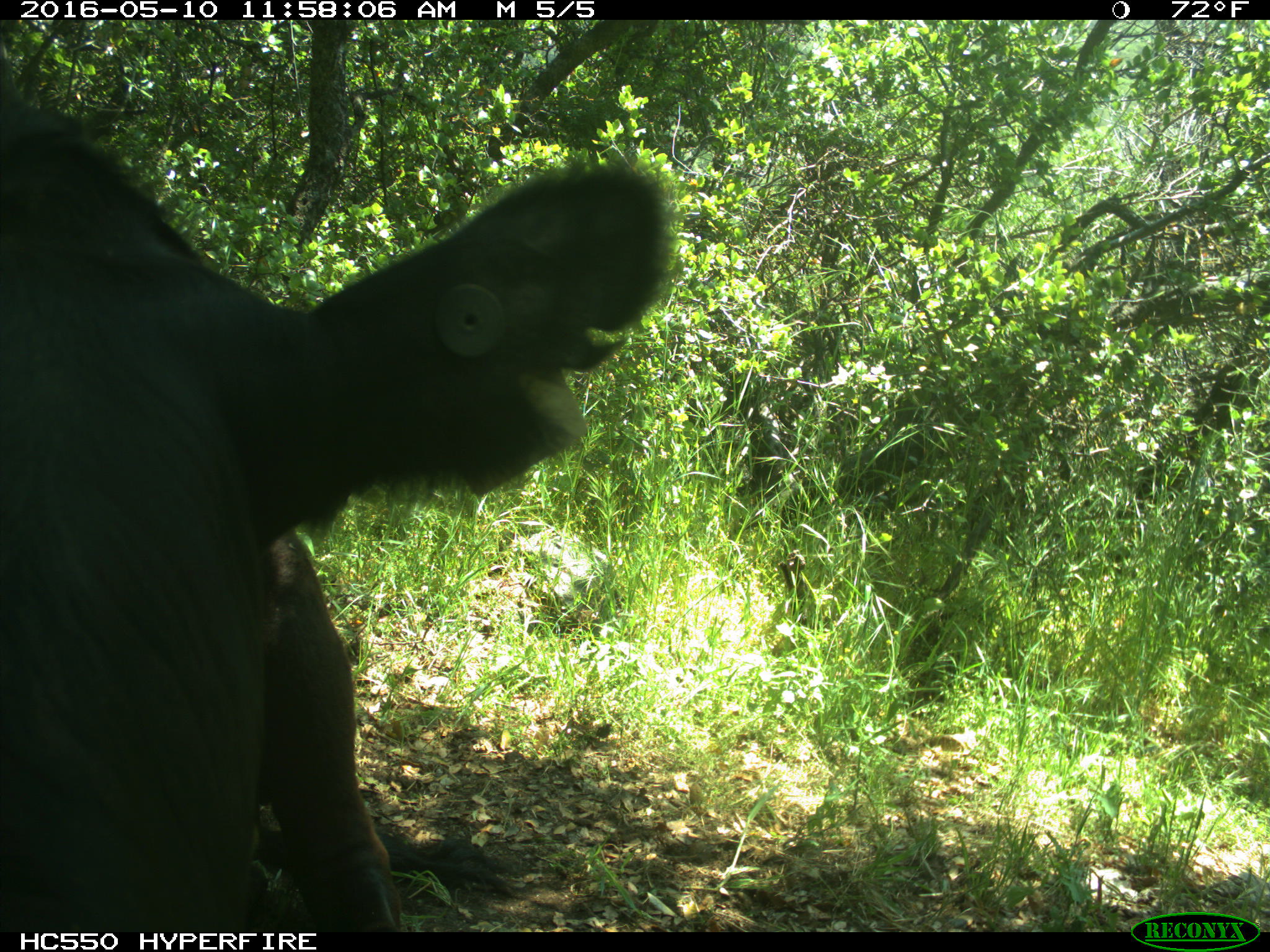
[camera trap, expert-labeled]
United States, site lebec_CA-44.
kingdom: Animalia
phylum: Chordata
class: Mammalia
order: Artiodactyla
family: Bovidae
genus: Bos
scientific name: Bos taurus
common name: domestic cow